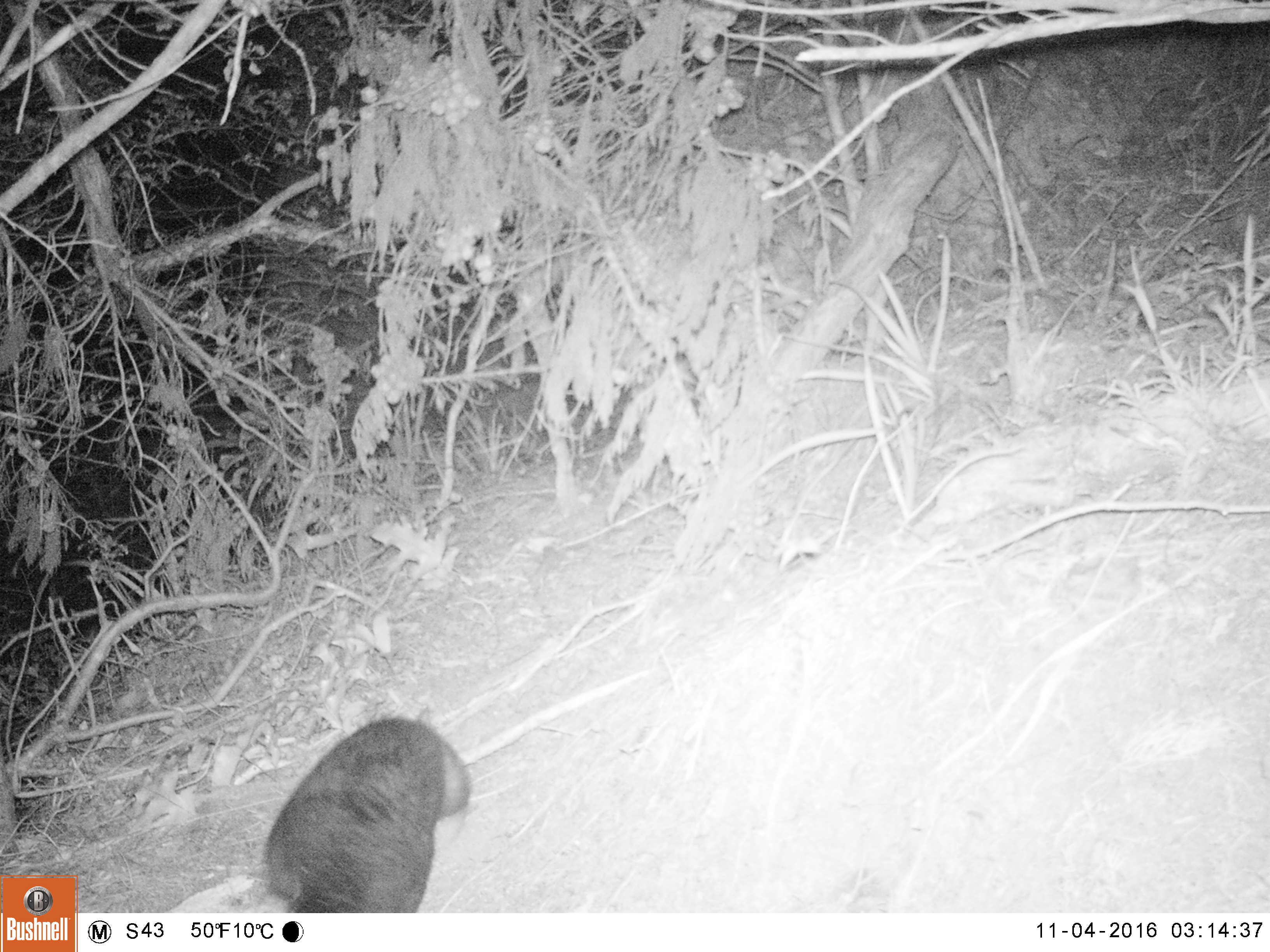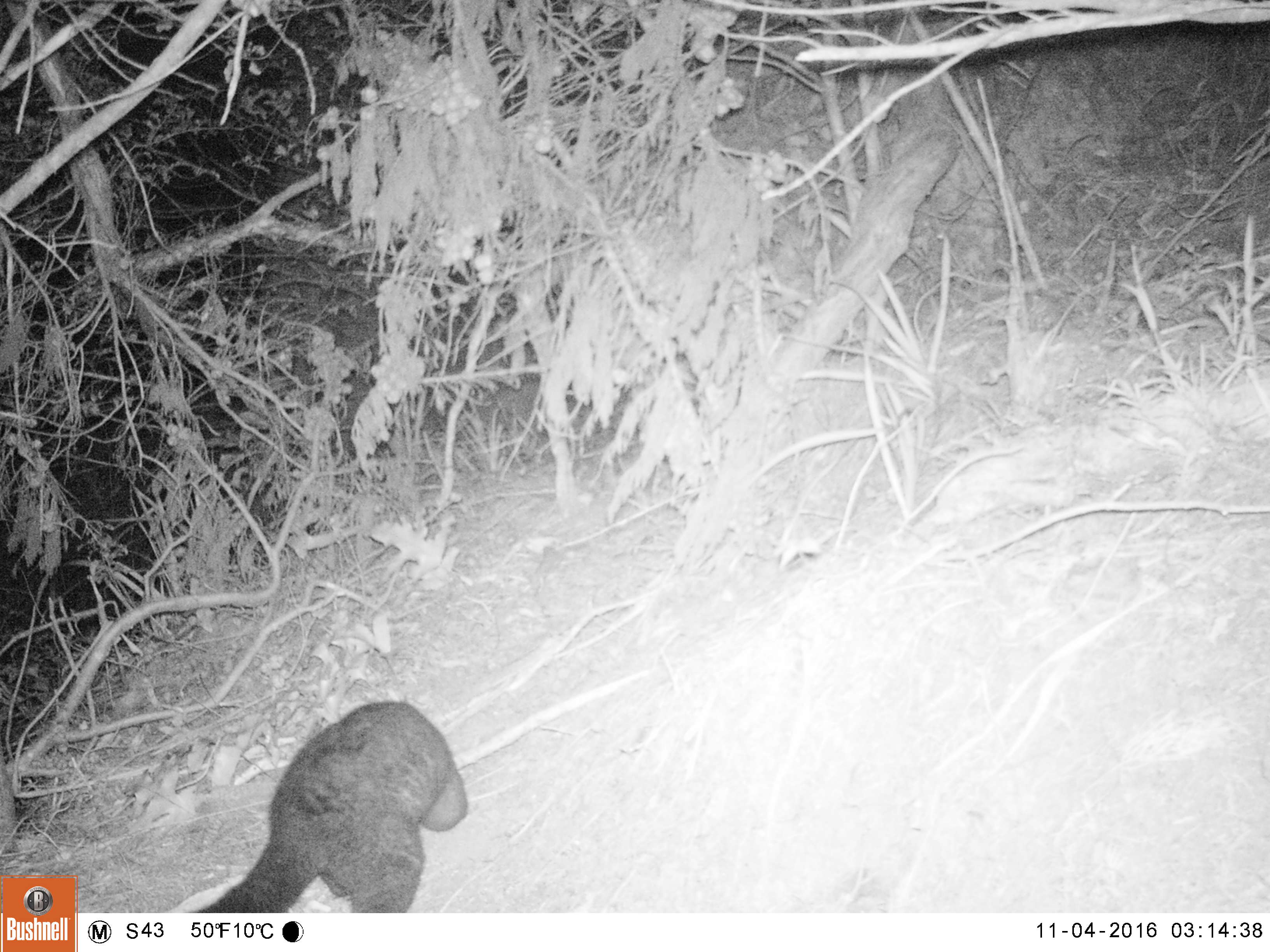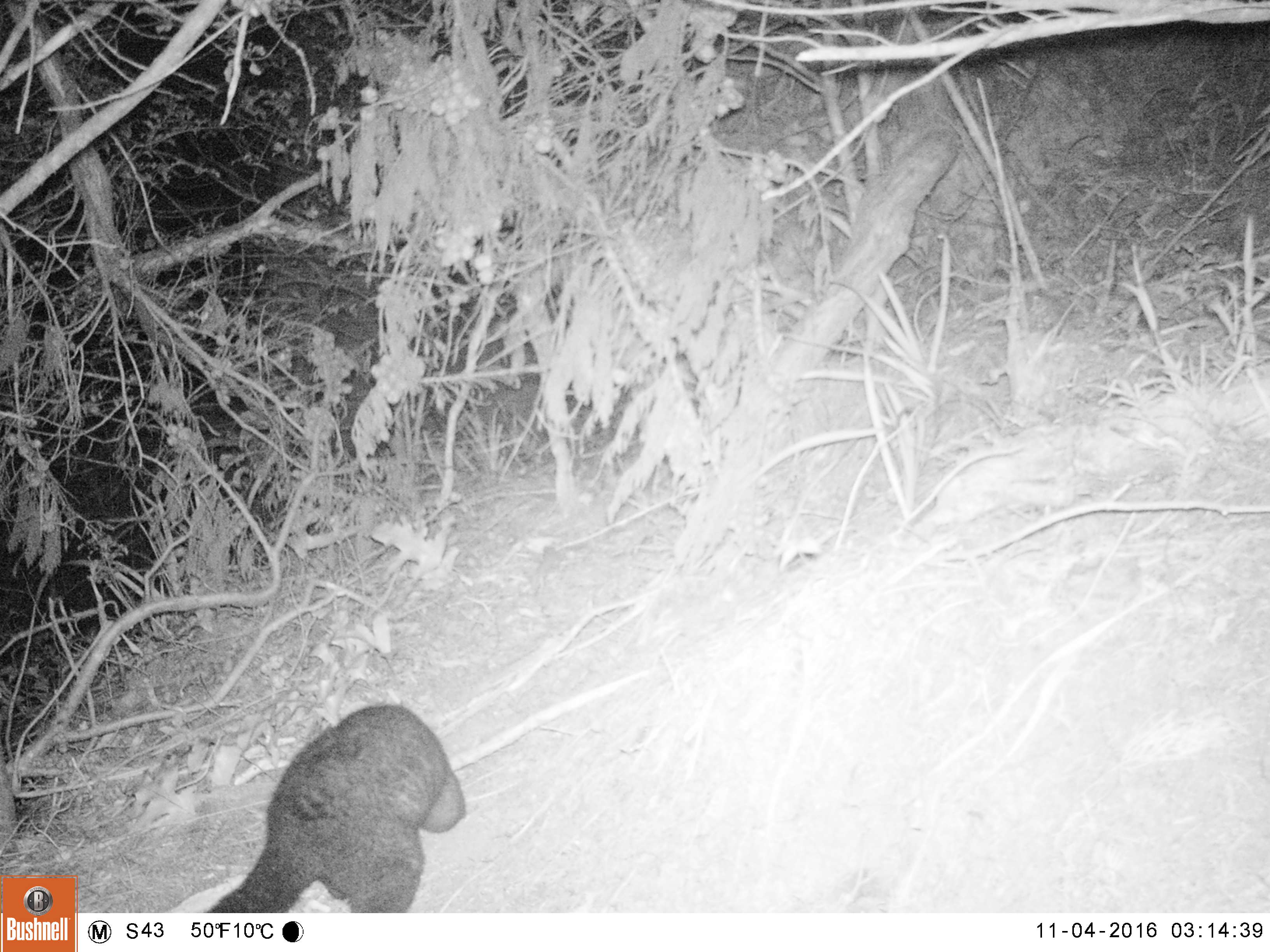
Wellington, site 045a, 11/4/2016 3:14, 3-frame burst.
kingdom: Animalia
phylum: Chordata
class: Mammalia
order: Didelphimorphia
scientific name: Didelphimorphia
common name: possum